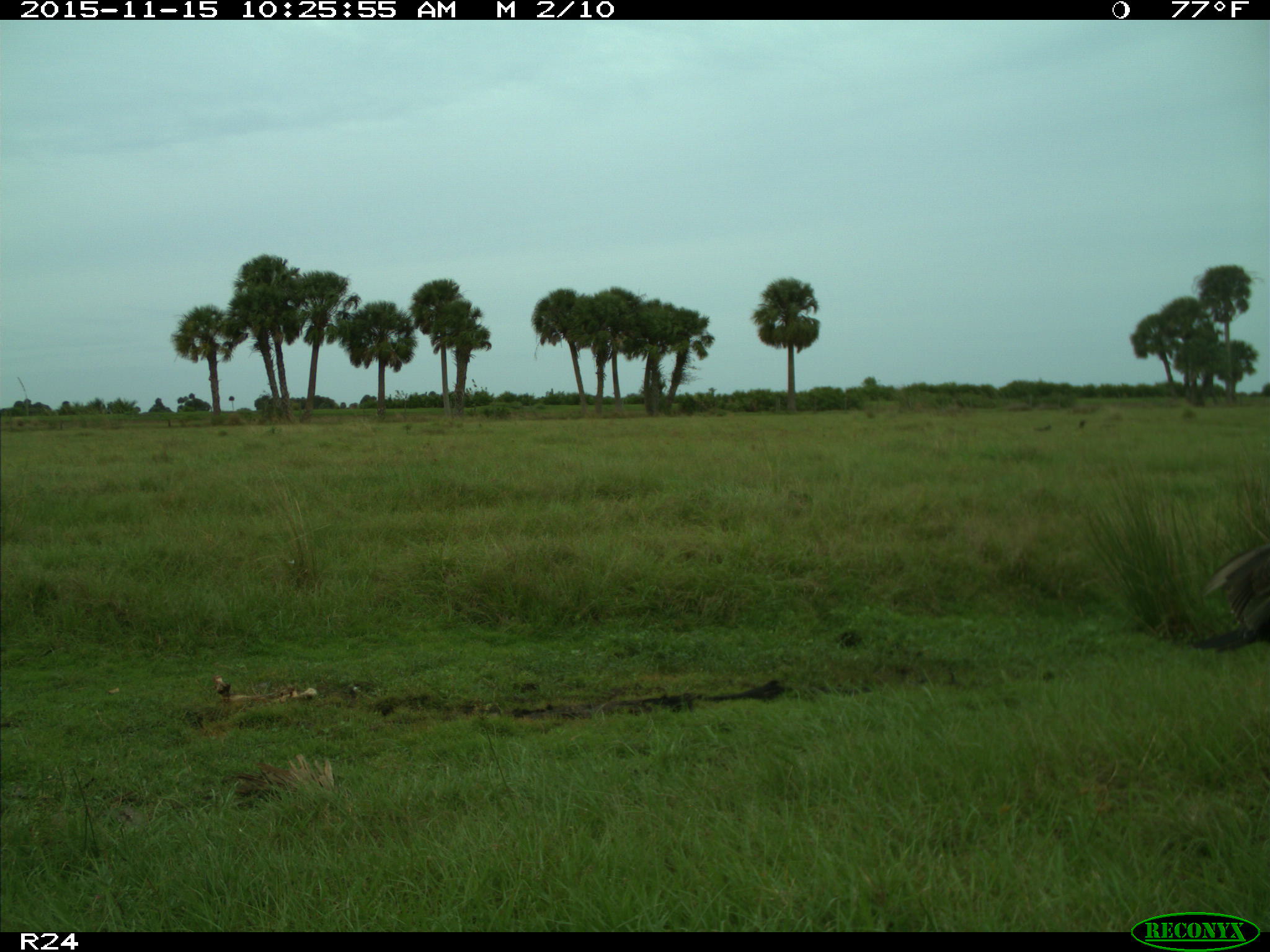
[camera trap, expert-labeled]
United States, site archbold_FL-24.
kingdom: Animalia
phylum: Chordata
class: Aves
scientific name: Aves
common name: birds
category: unidentified bird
Unidentified bird (birds) (Aves).